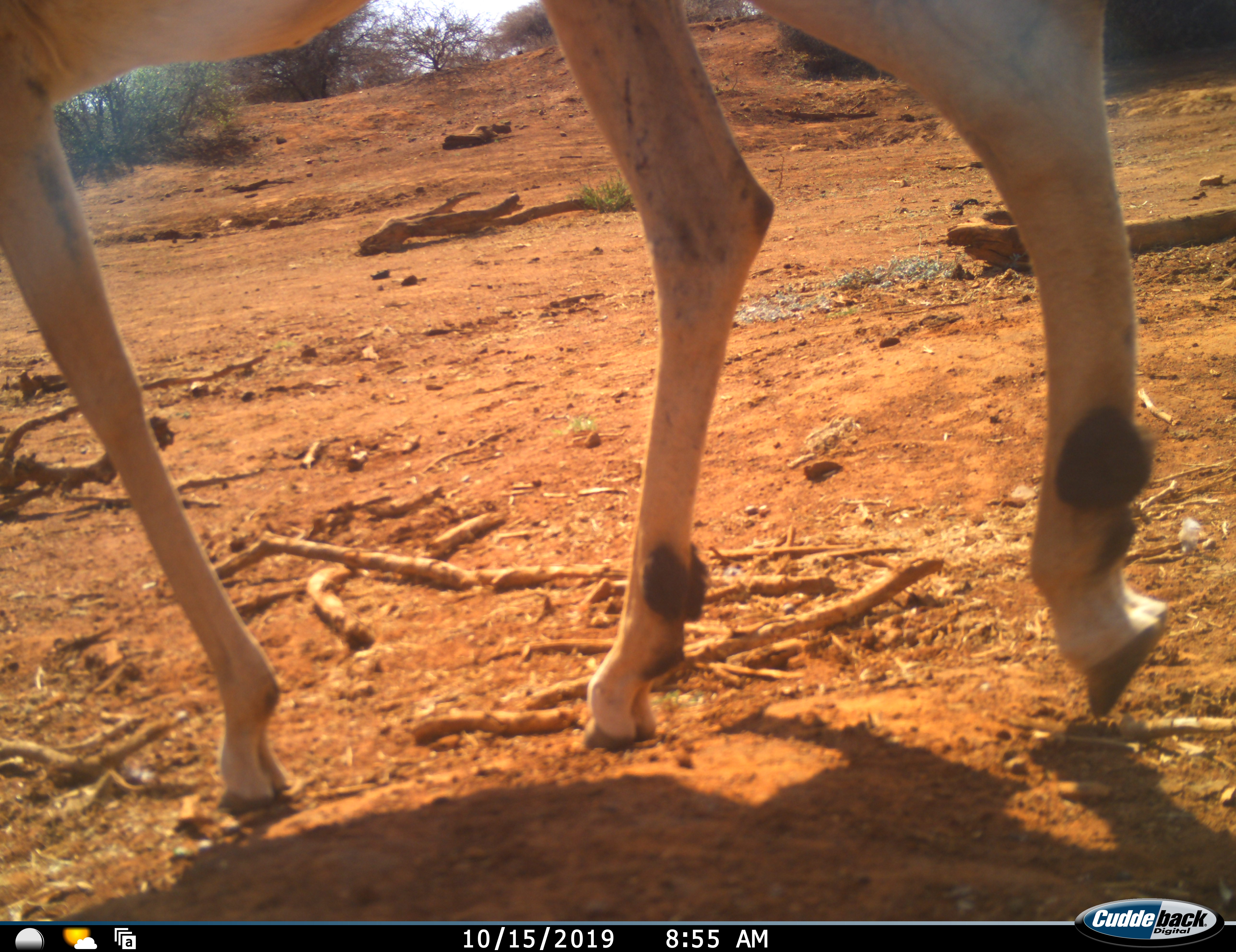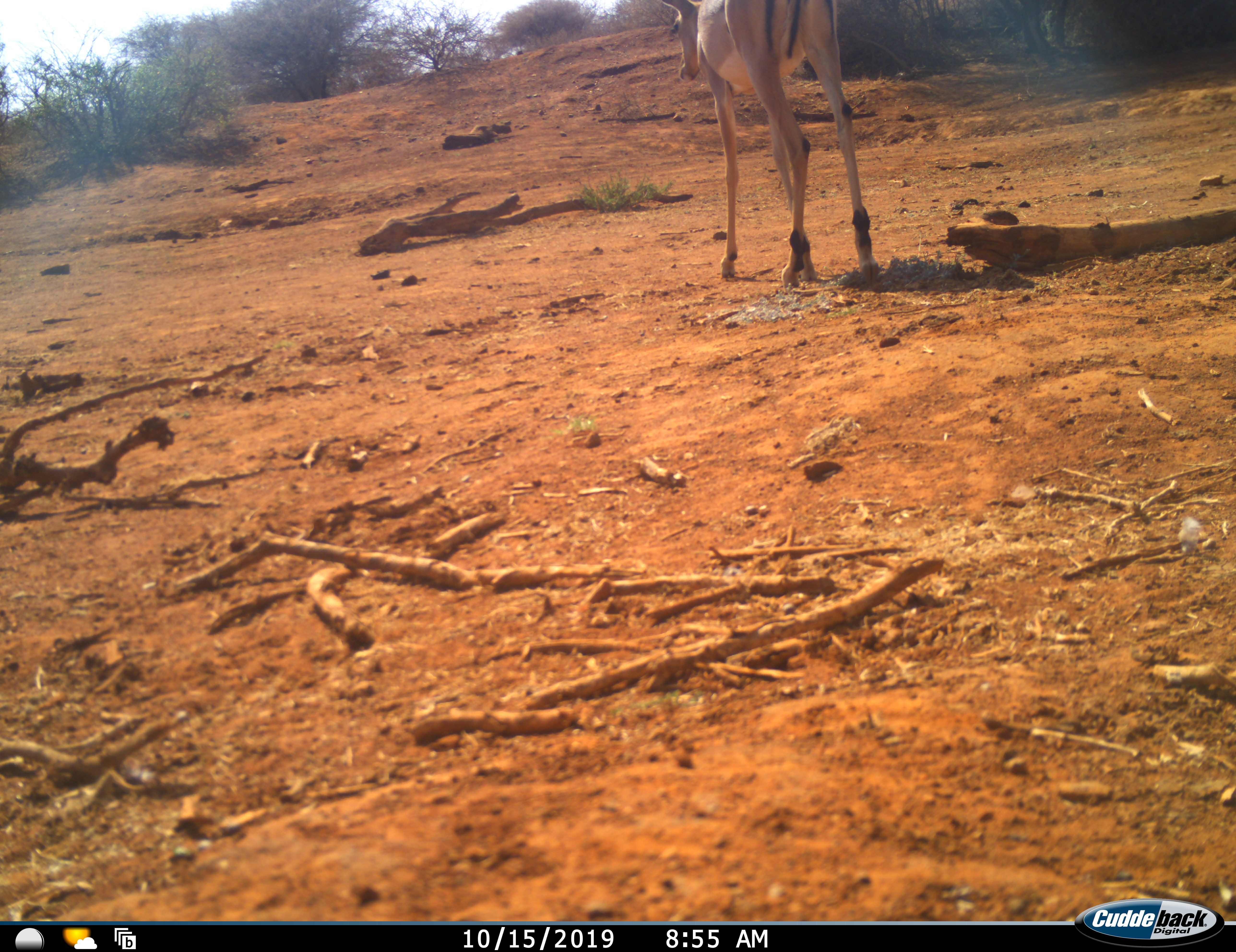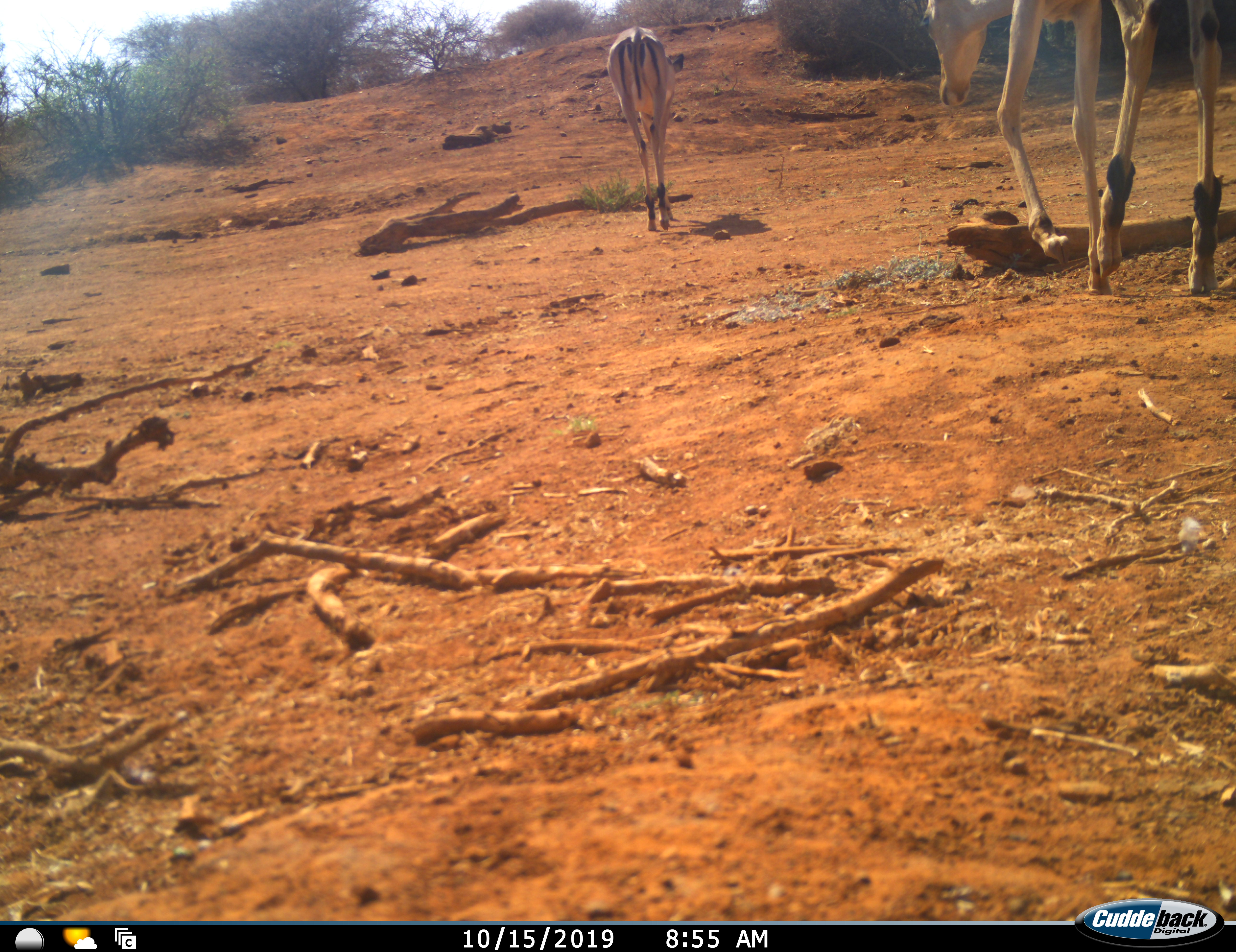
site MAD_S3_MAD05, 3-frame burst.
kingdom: Animalia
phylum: Chordata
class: Mammalia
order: Artiodactyla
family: Bovidae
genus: Aepyceros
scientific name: Aepyceros melampus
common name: impala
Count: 2.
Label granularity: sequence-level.